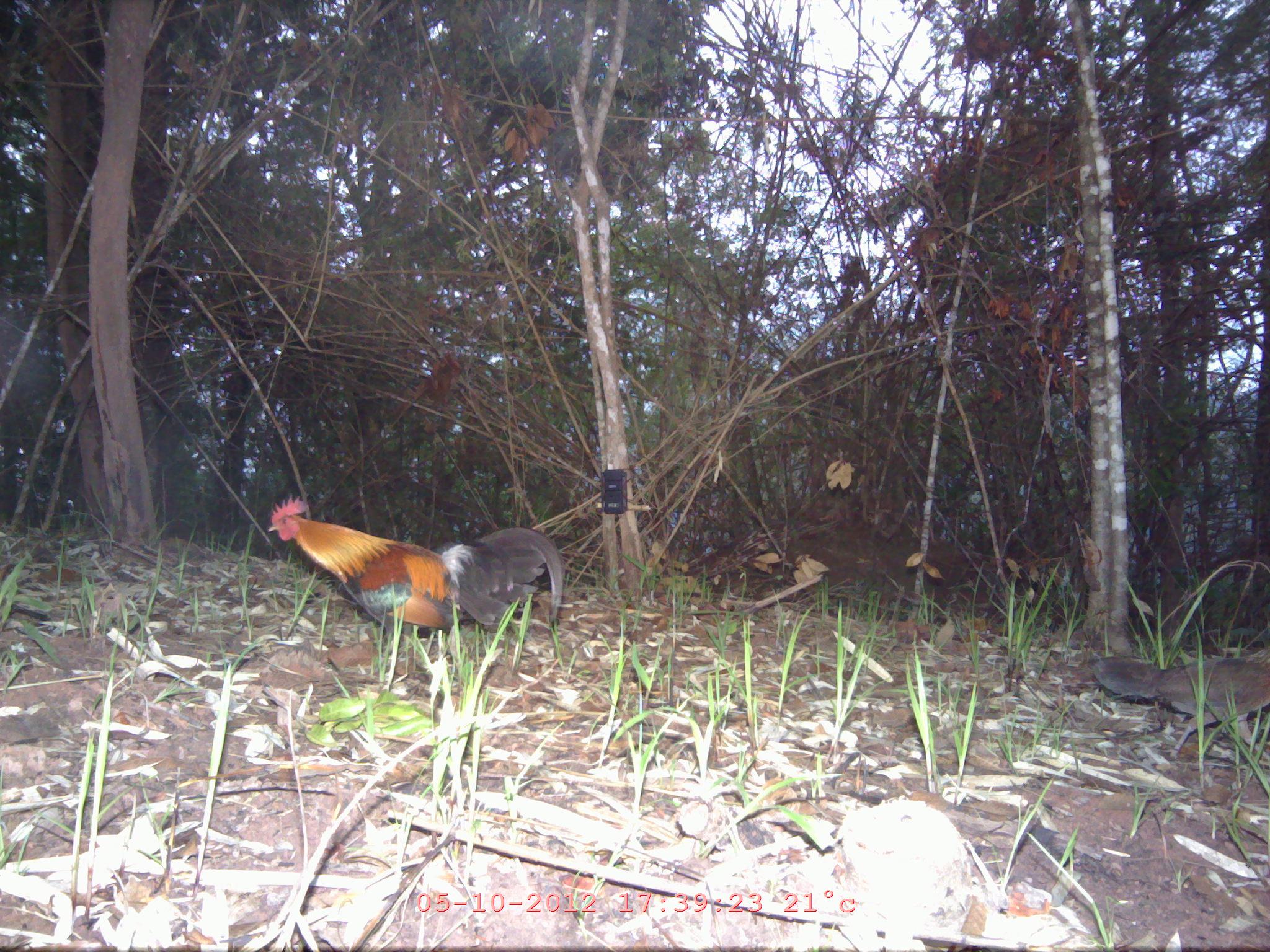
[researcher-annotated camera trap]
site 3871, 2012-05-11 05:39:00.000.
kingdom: Animalia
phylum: Chordata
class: Aves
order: Galliformes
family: Phasianidae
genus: Gallus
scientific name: Gallus gallus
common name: red junglefowl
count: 1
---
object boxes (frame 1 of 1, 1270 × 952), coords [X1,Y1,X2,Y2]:
gallus gallus: [267,493,563,708]; [1090,647,1270,762]